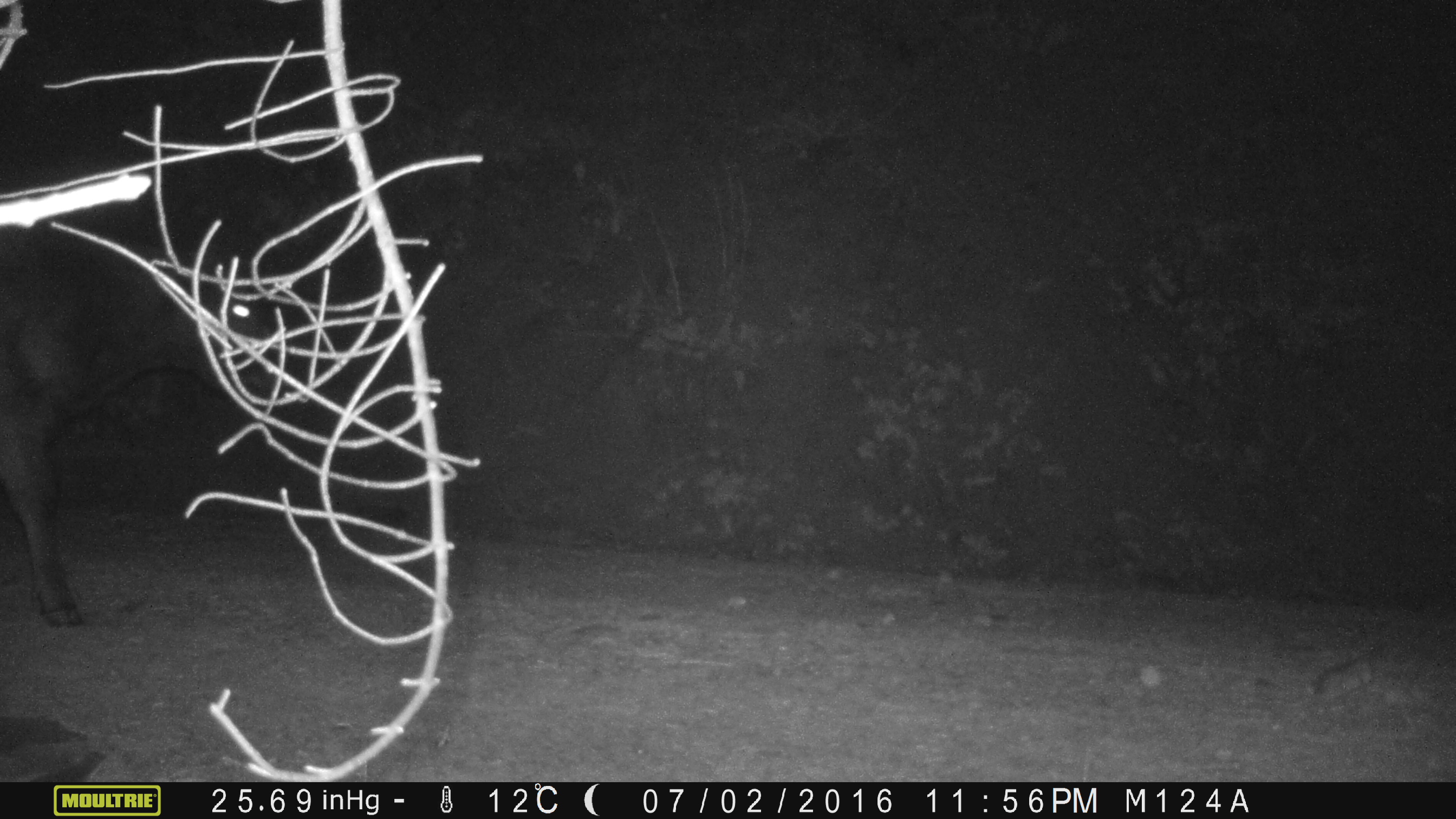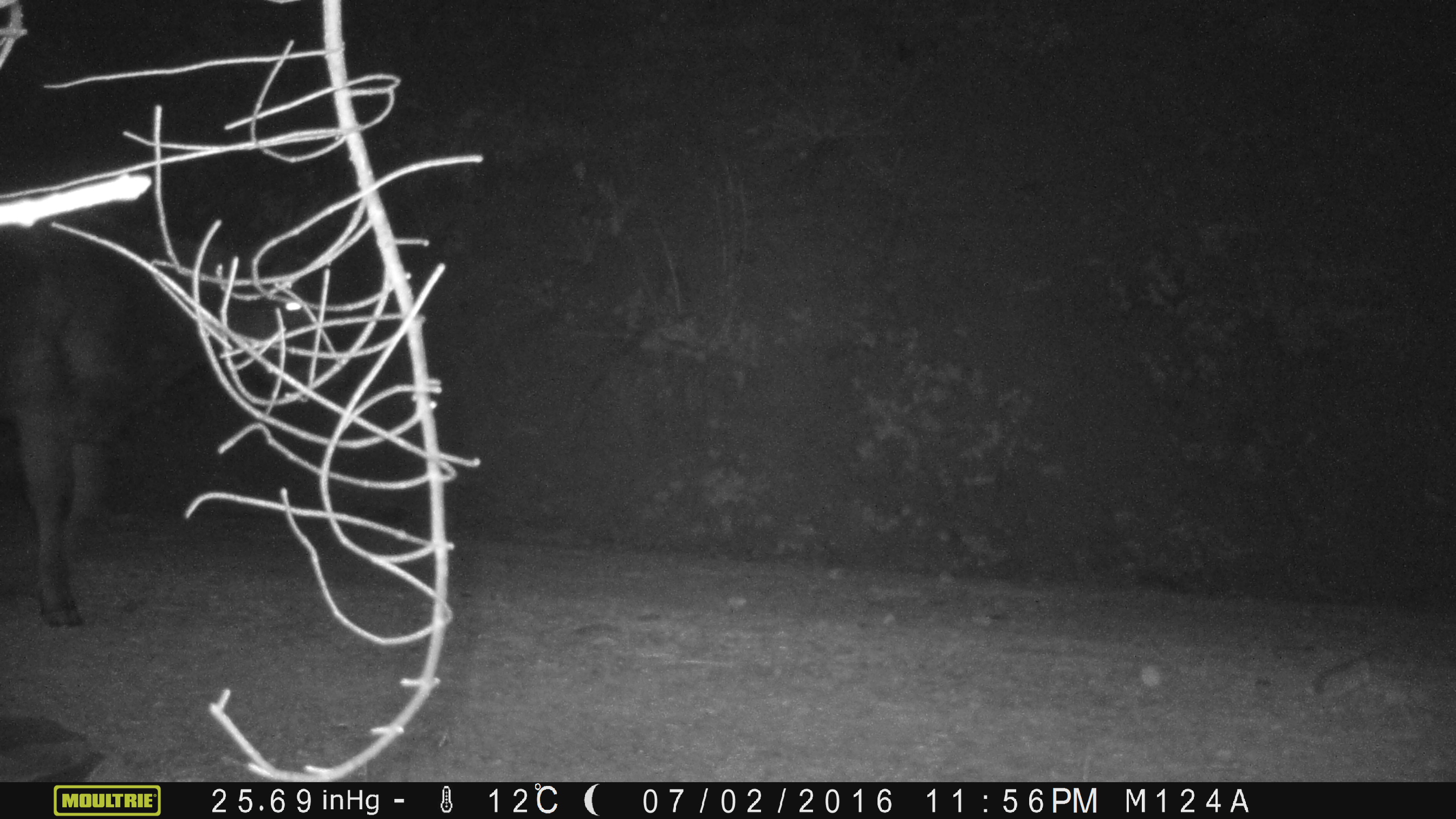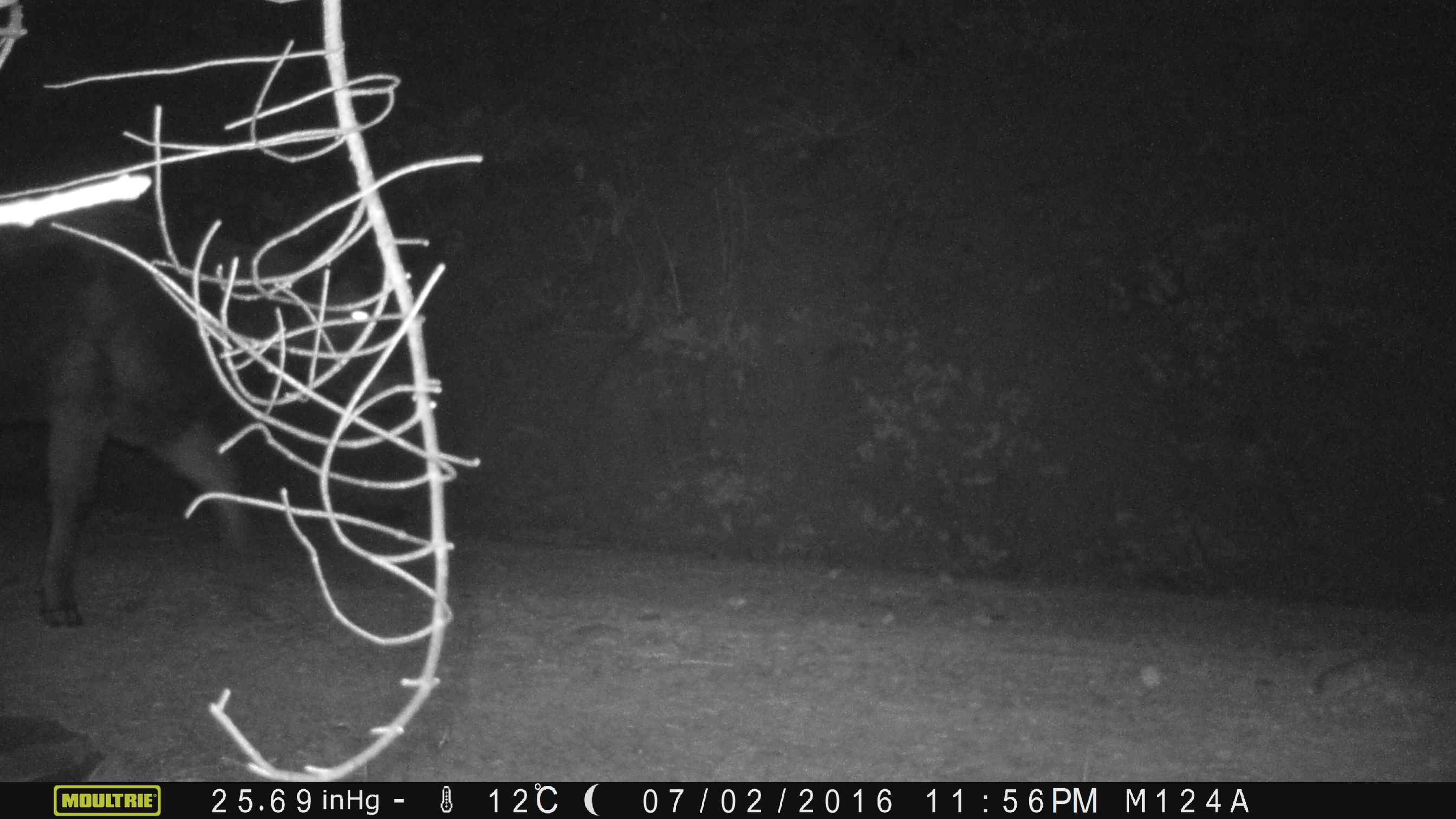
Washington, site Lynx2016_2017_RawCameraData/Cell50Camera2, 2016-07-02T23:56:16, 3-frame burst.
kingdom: Animalia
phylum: Chordata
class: Mammalia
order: Artiodactyla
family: Bovidae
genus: Bos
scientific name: Bos taurus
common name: domestic cattle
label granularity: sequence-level